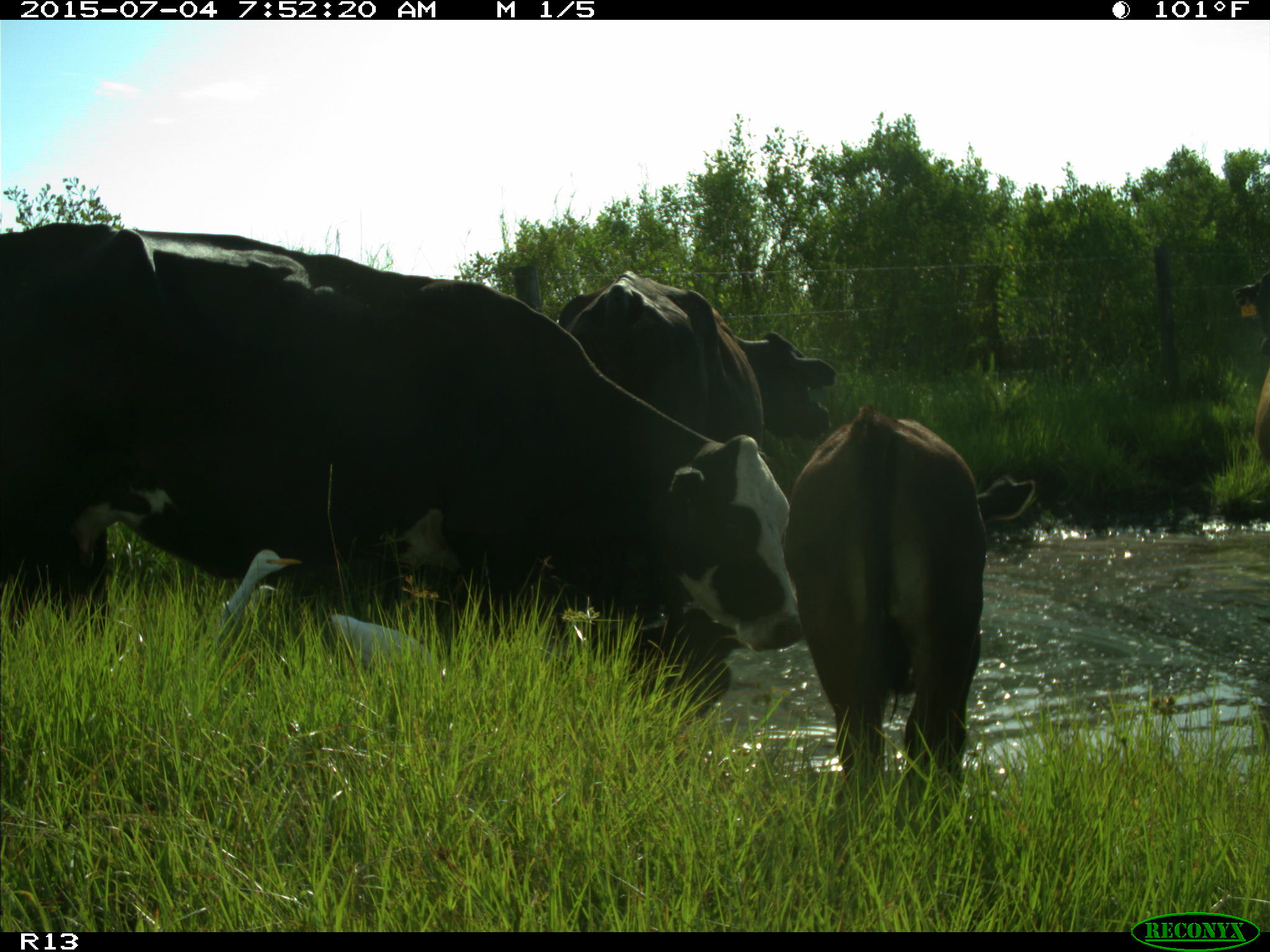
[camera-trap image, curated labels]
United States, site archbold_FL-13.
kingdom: Animalia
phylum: Chordata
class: Mammalia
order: Artiodactyla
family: Bovidae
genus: Bos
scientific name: Bos taurus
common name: domestic cow